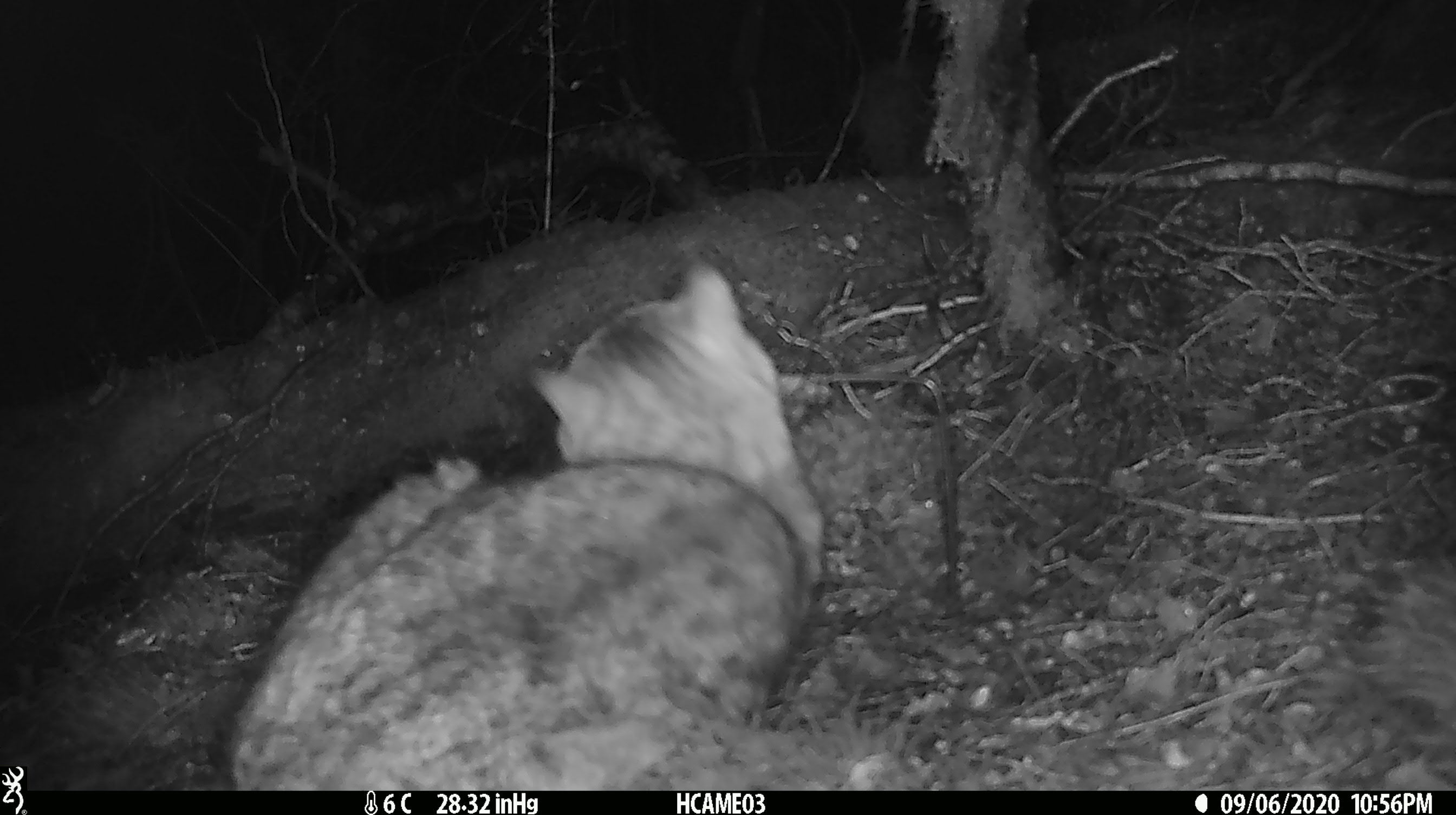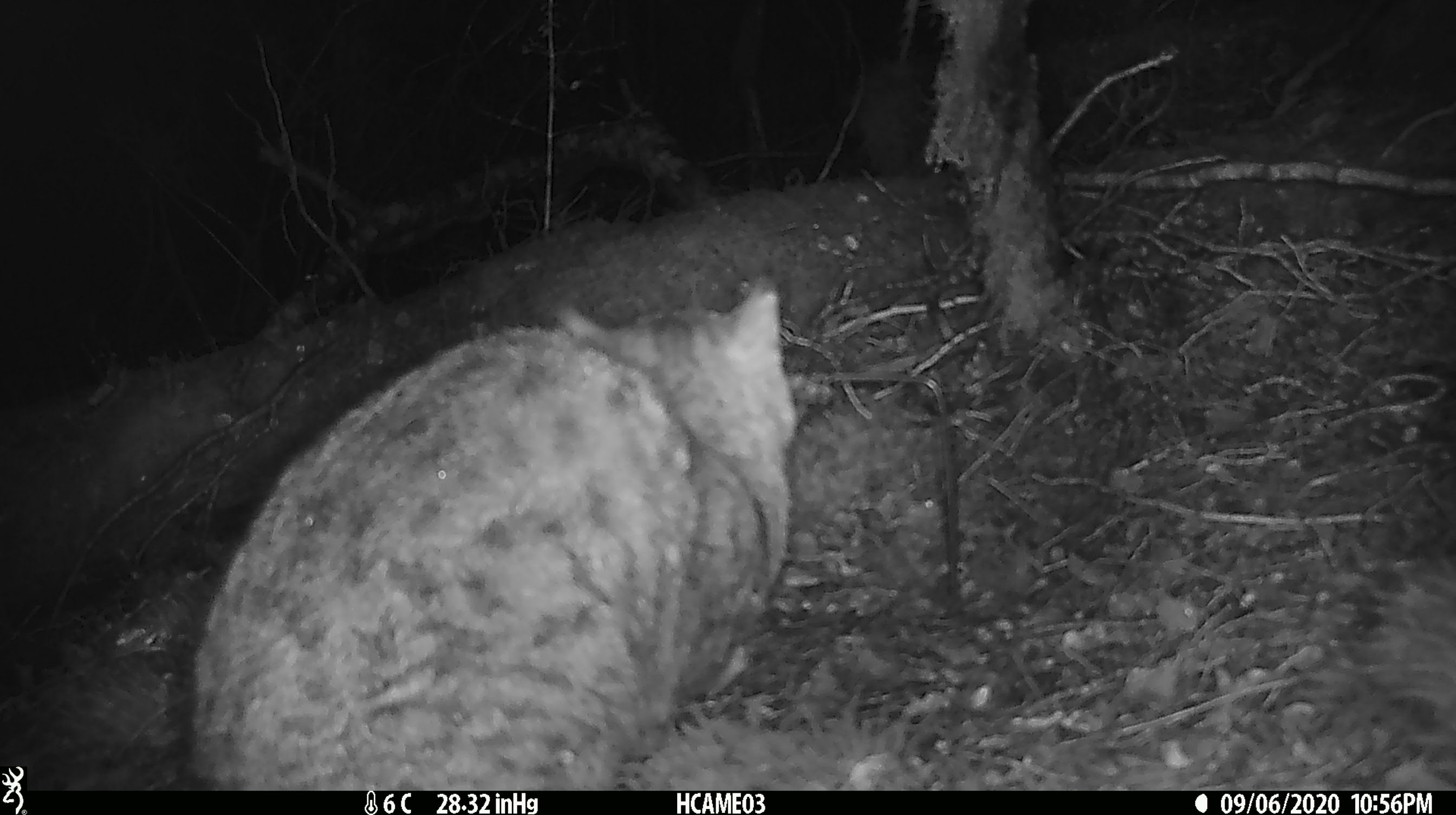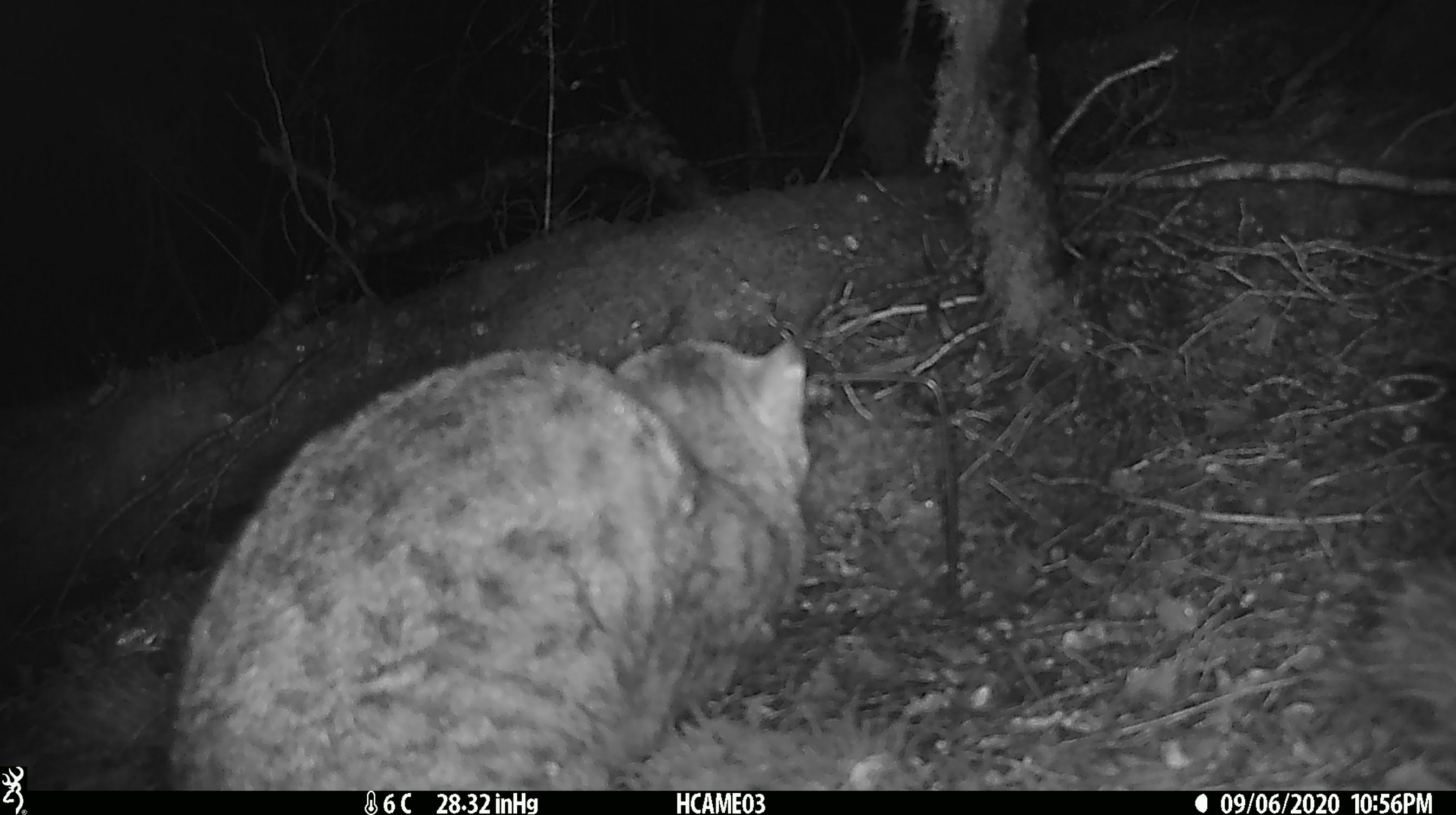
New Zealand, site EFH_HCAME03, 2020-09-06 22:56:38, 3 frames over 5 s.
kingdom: Animalia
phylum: Chordata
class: Mammalia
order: Carnivora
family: Felidae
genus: Felis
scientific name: Felis catus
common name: domestic cat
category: cat